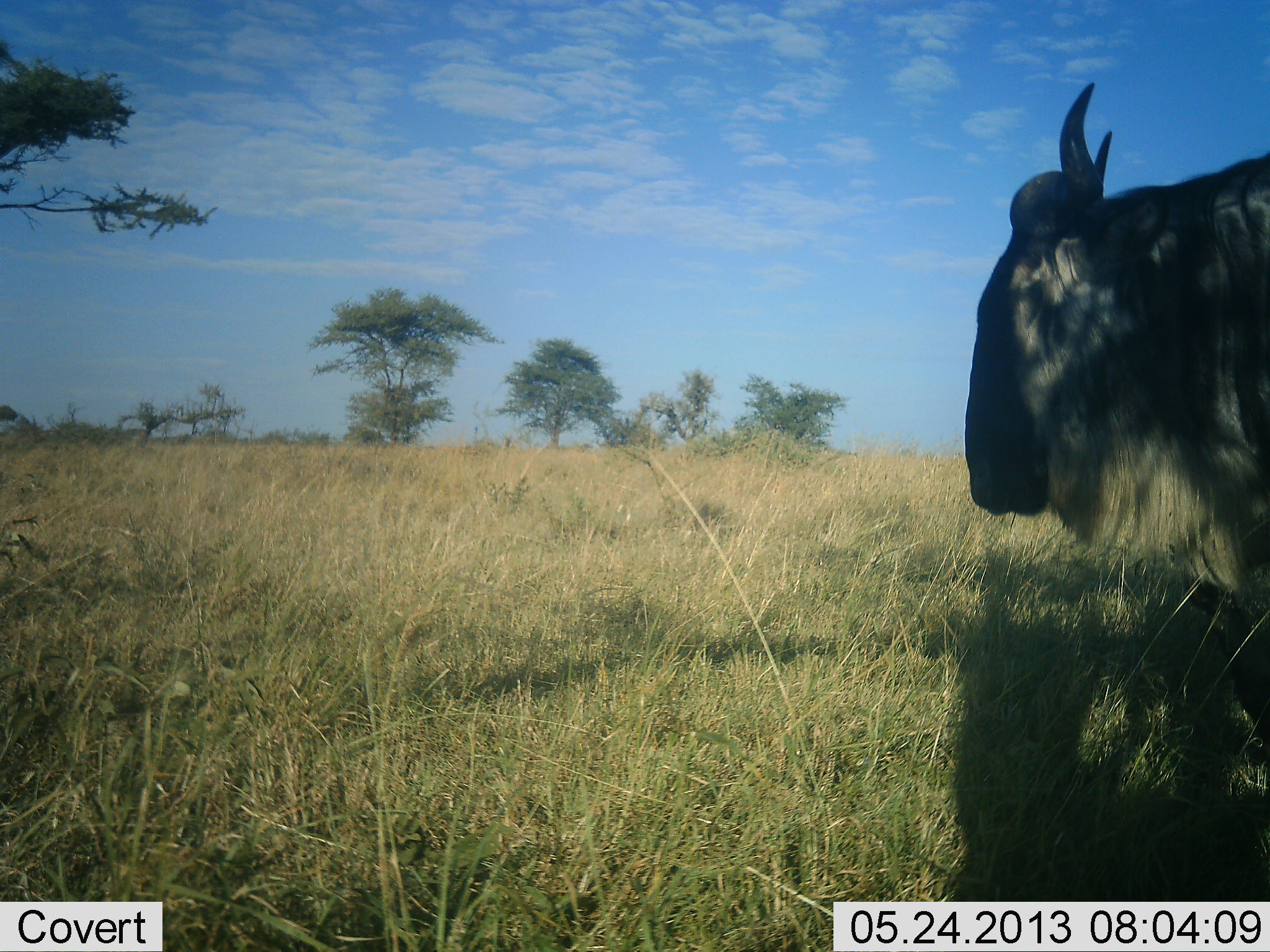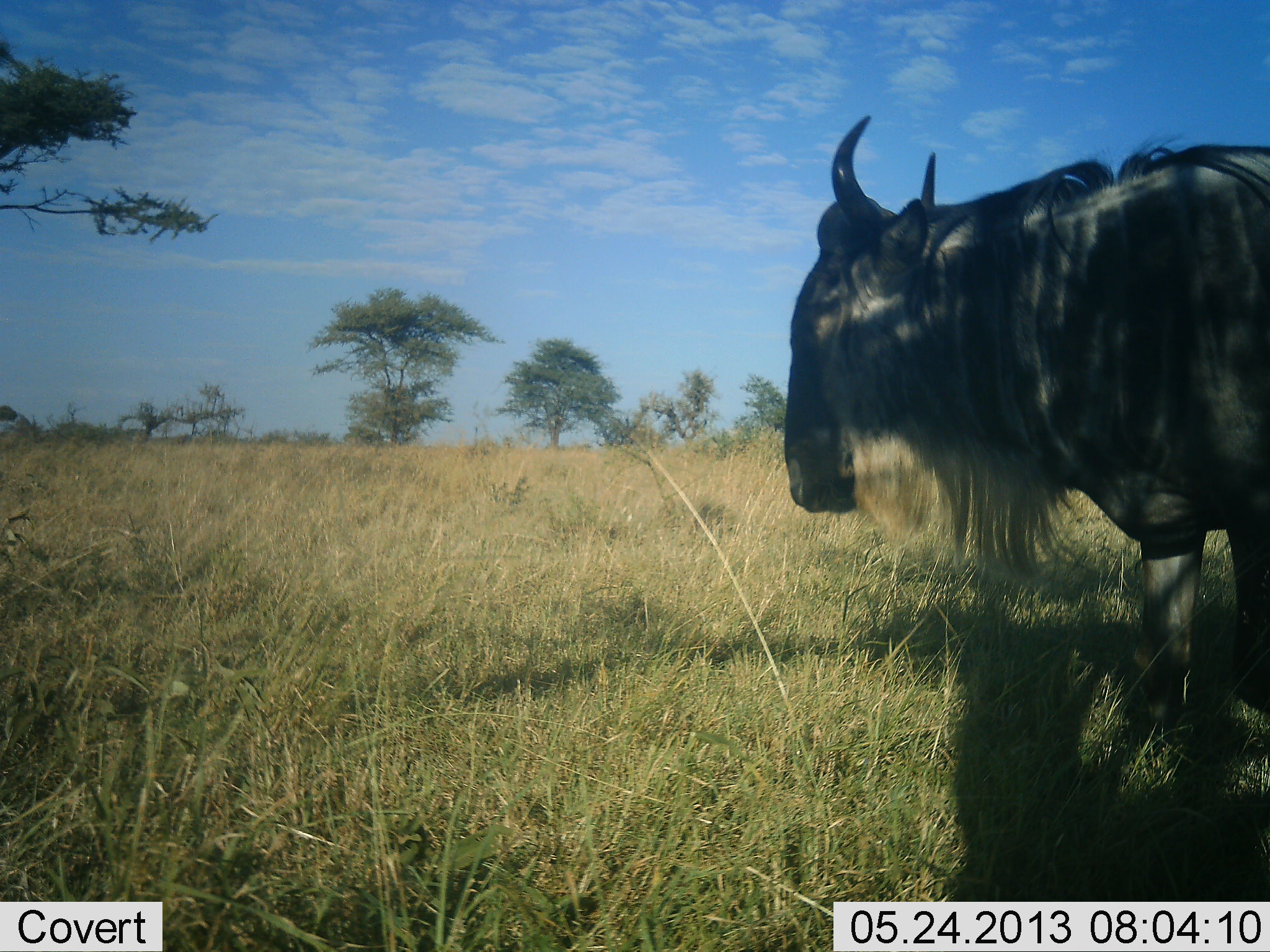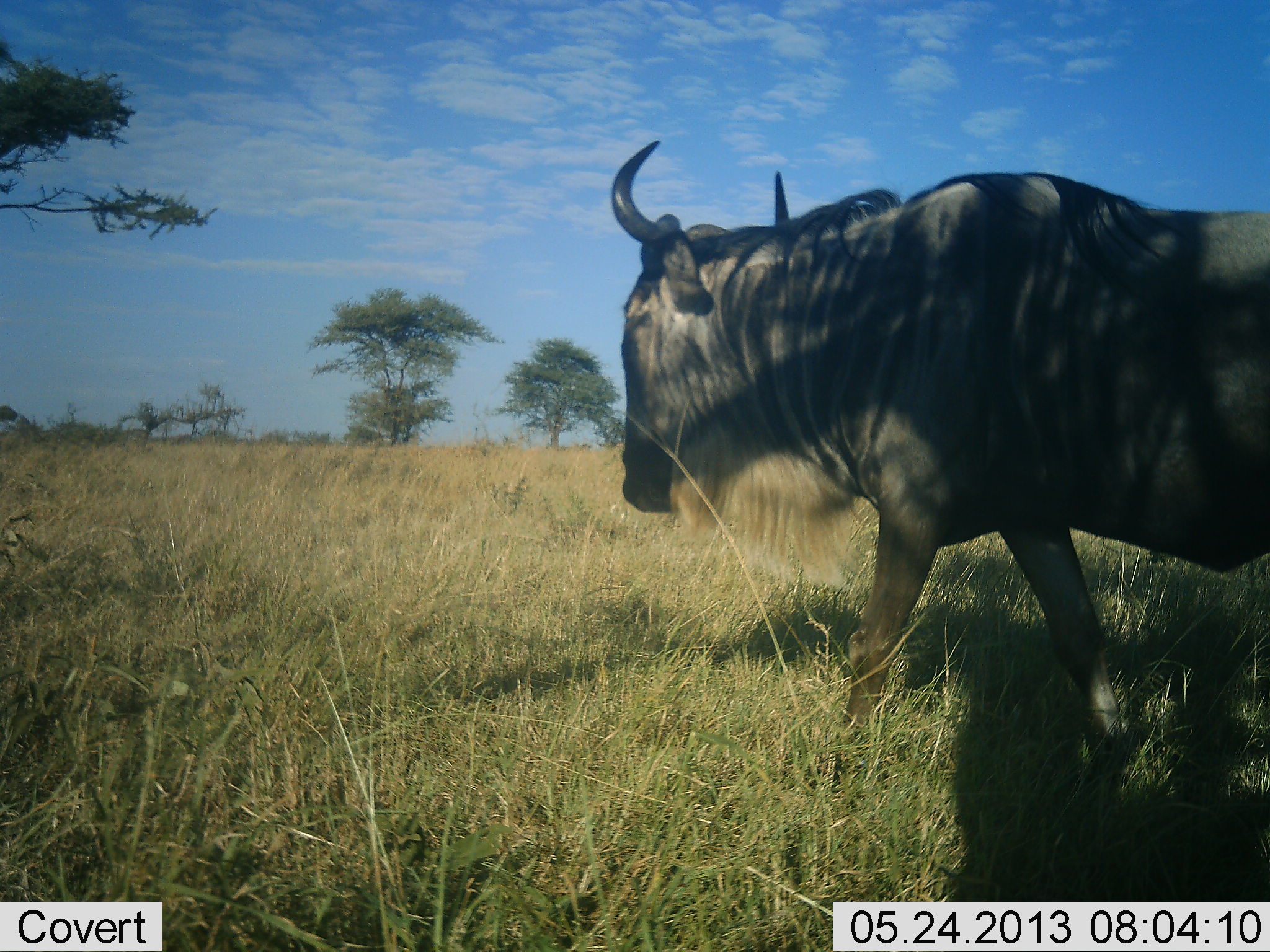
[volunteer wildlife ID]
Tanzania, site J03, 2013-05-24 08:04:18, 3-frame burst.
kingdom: Animalia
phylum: Chordata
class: Mammalia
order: Artiodactyla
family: Bovidae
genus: Connochaetes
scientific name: Connochaetes taurinus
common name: blue wildebeest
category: wildebeest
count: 1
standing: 20%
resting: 10%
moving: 80%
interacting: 0%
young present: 0%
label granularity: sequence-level